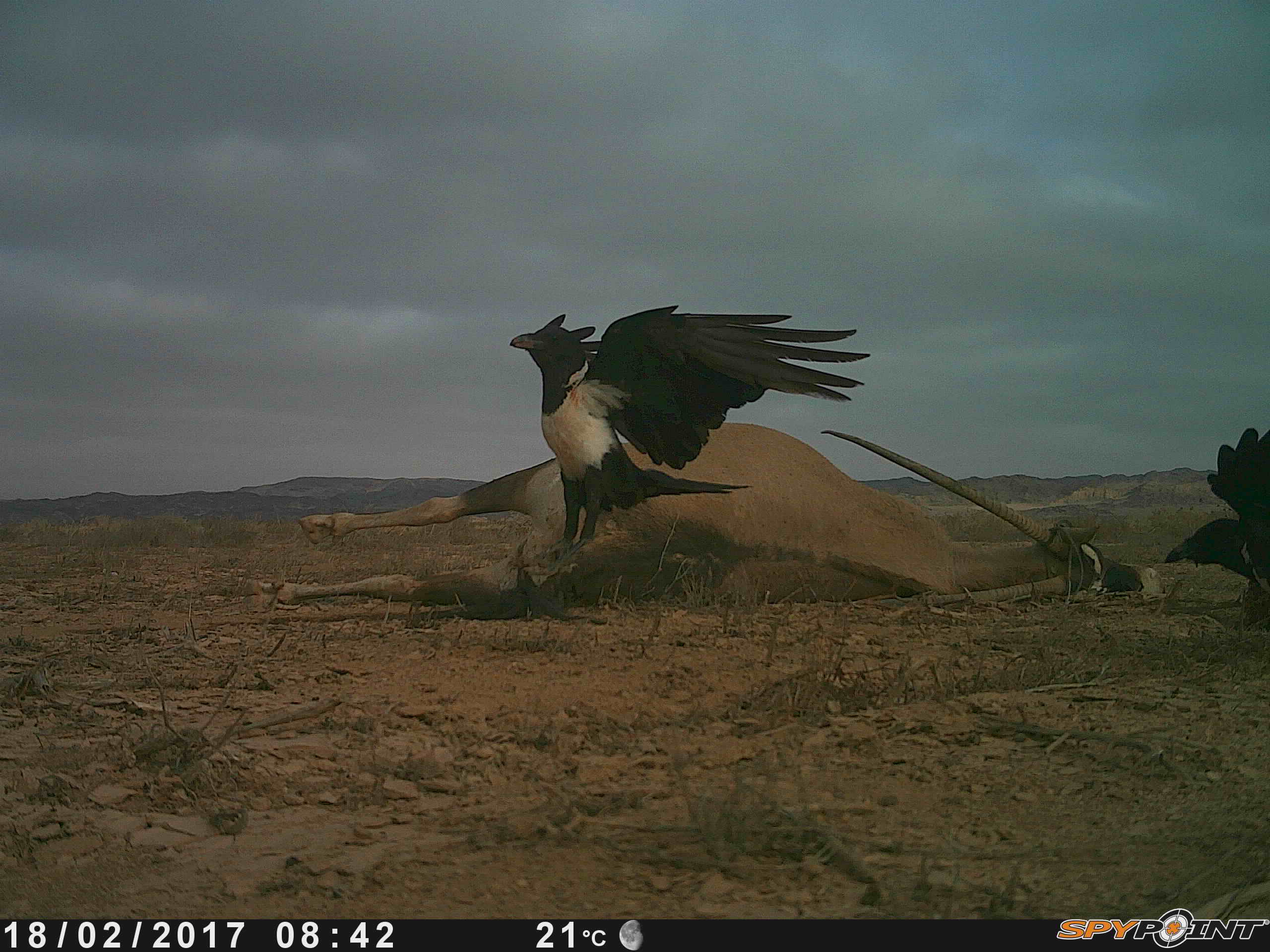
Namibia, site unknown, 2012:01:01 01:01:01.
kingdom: Animalia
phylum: Chordata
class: Aves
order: Passeriformes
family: Corvidae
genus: Corvus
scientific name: Corvus albus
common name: pied crow